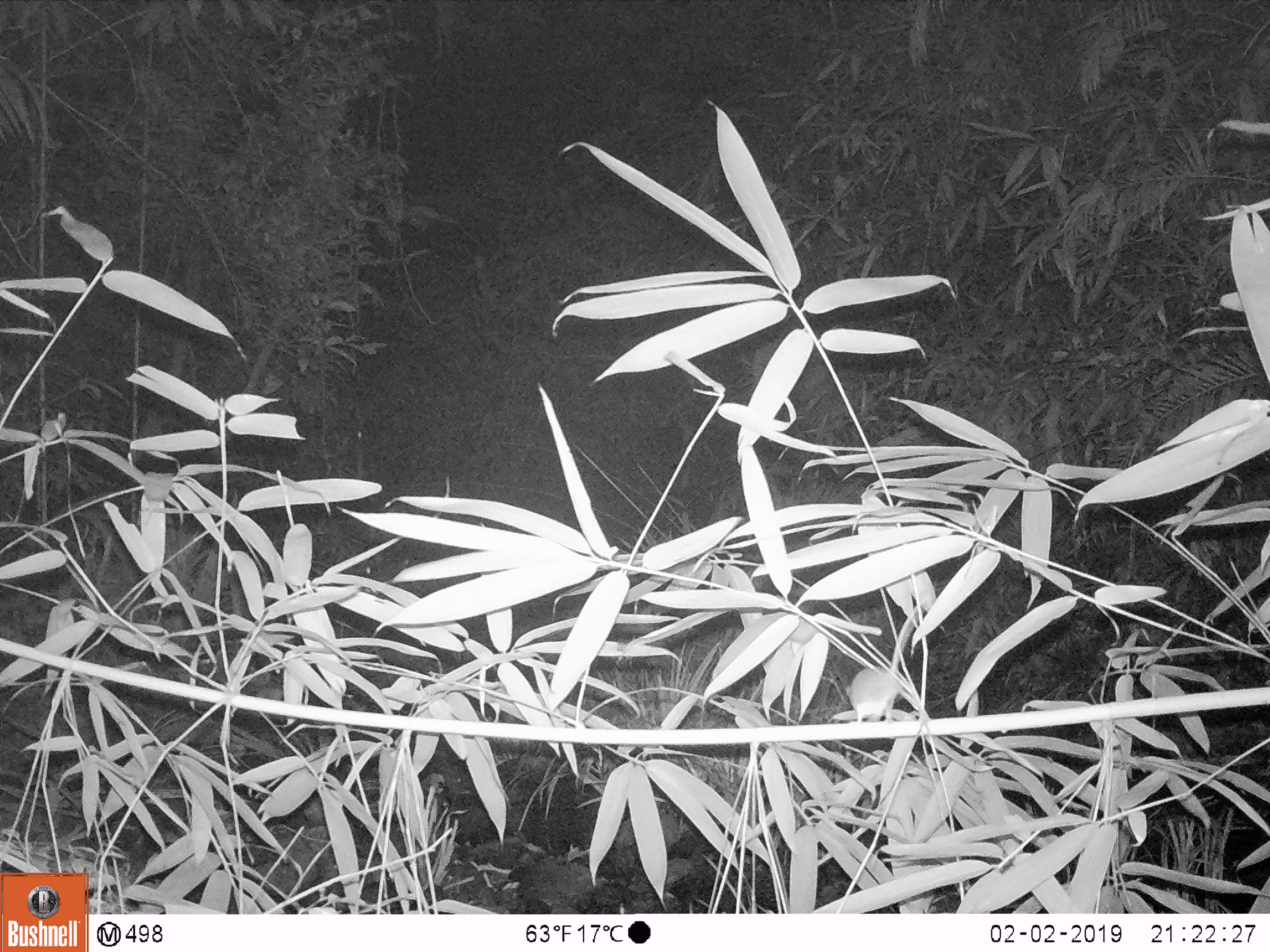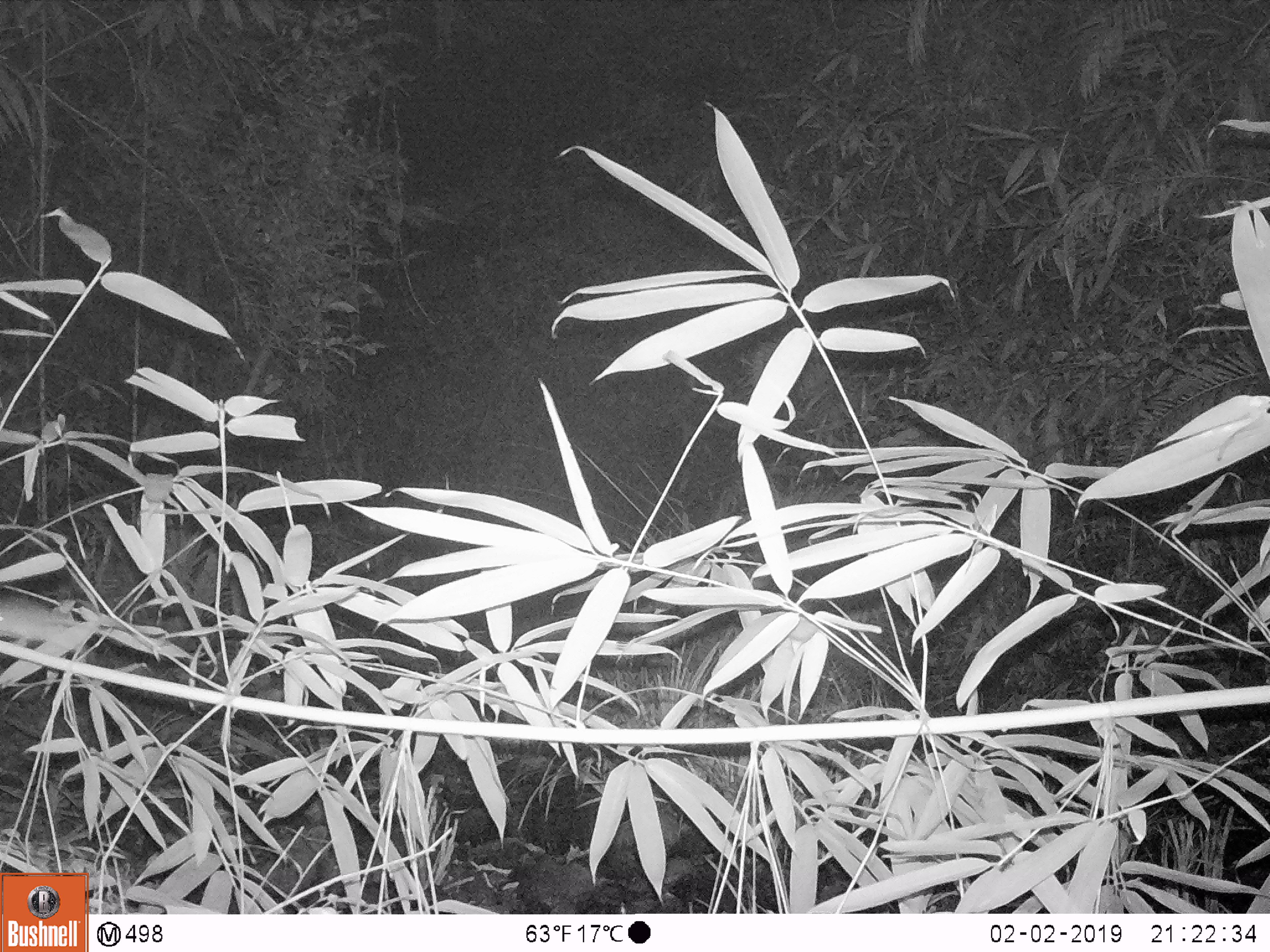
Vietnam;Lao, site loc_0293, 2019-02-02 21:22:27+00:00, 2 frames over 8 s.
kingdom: Animalia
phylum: Chordata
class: Mammalia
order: Rodentia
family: Muridae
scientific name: Muridae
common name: old-world mice and rats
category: unidentified murid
Unidentified murid (old-world mice and rats) (Muridae). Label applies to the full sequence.